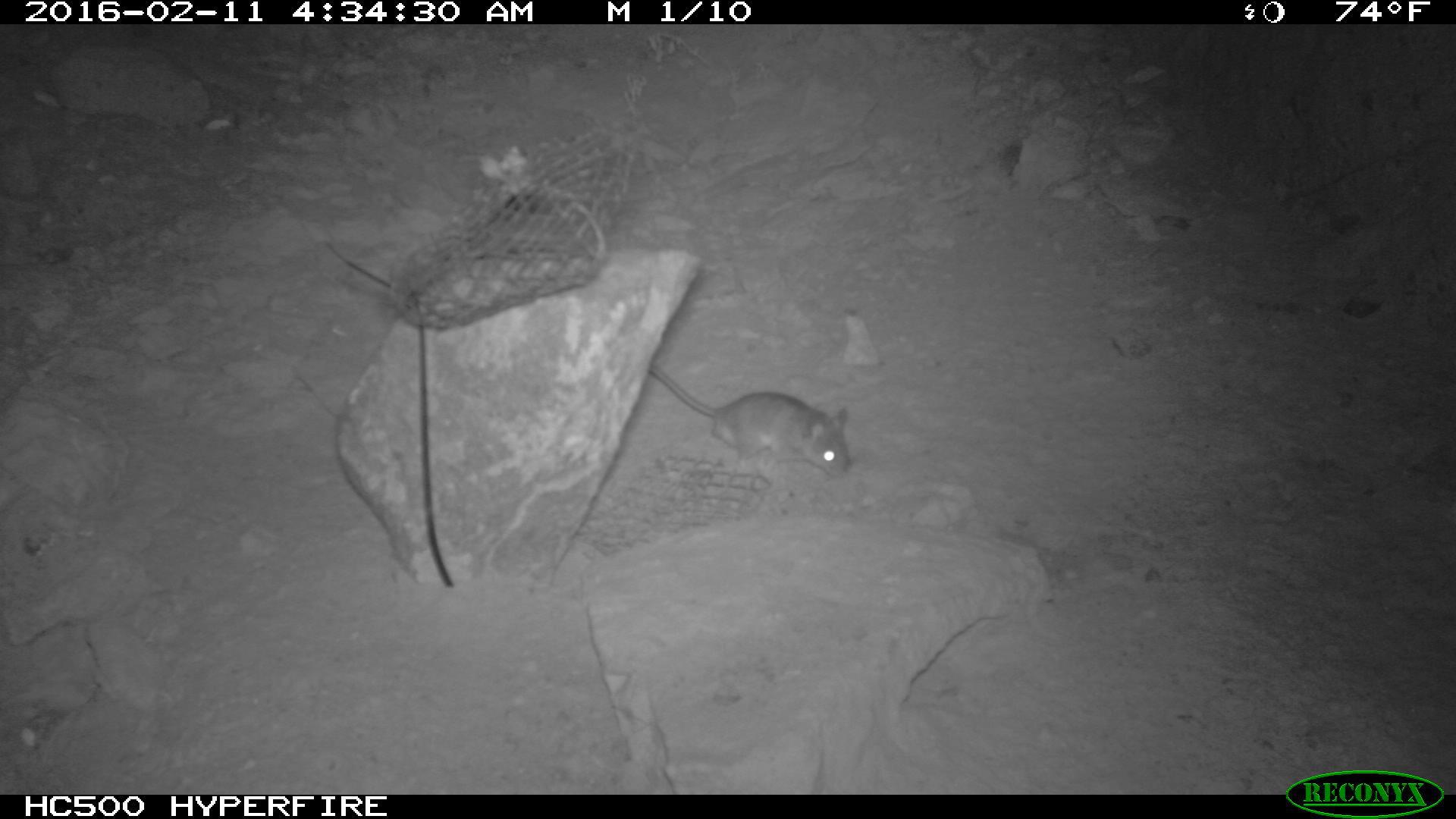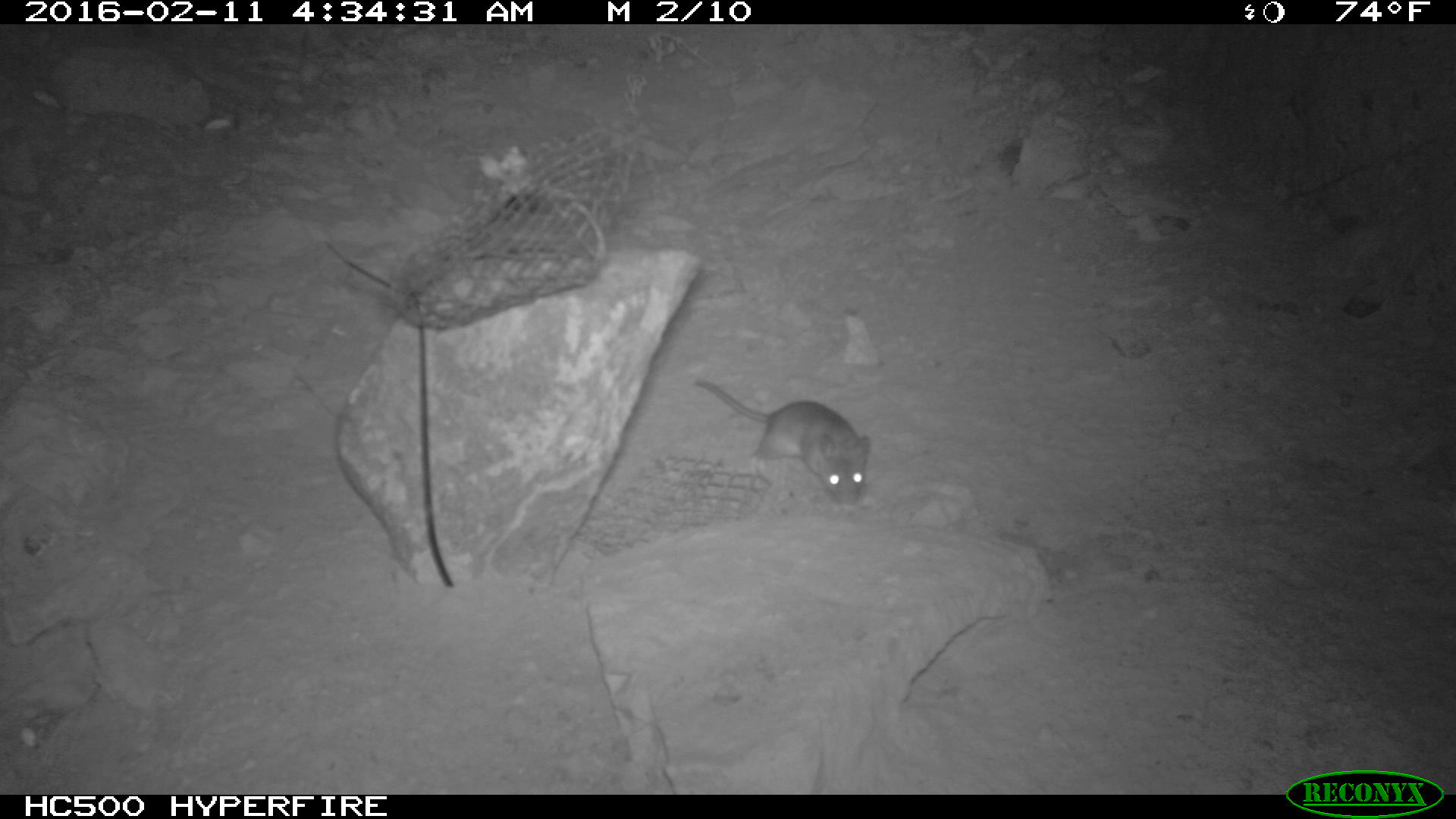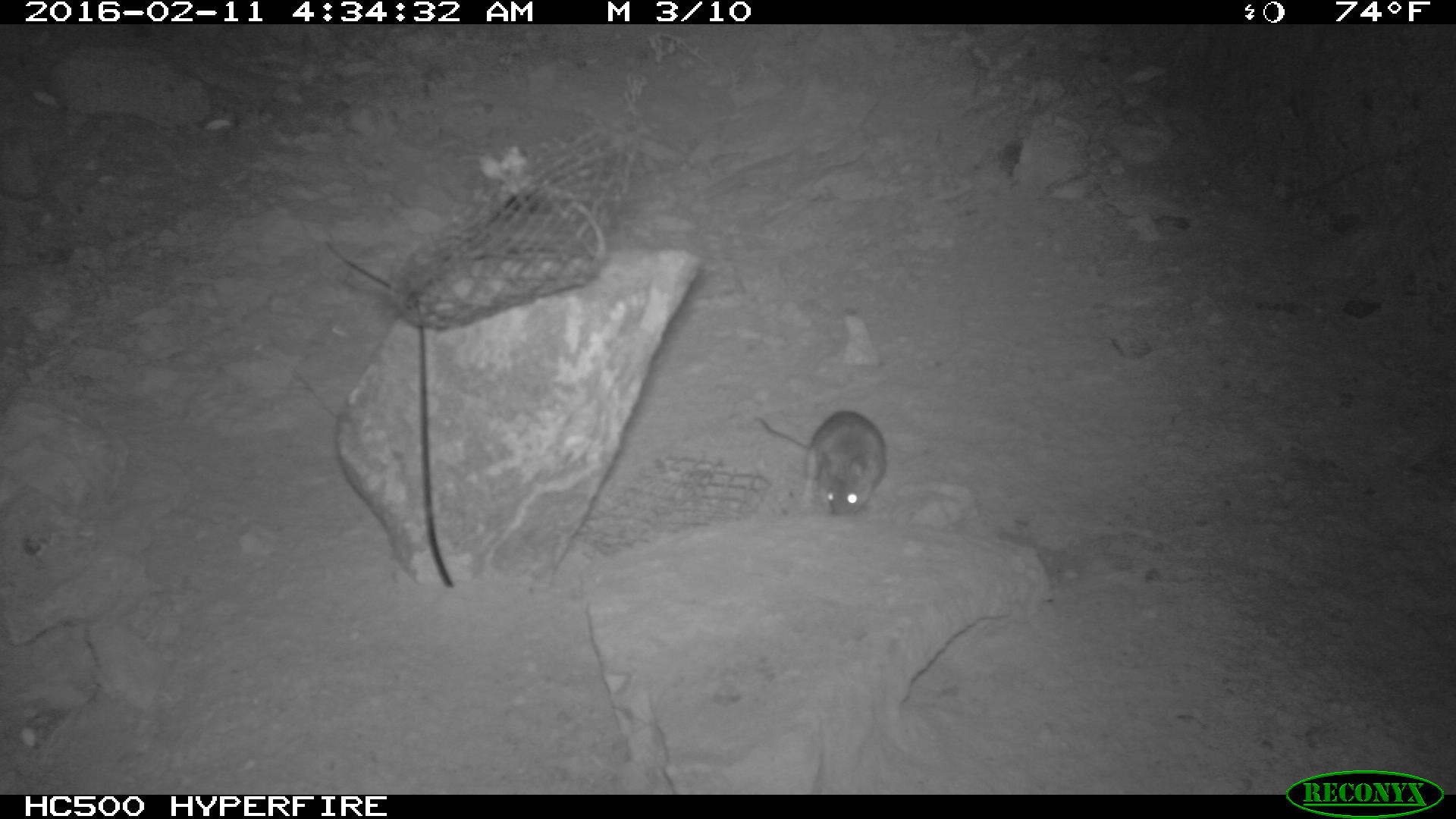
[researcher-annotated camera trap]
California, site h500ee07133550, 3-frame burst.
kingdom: Animalia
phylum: Chordata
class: Mammalia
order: Rodentia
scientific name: Rodentia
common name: rodent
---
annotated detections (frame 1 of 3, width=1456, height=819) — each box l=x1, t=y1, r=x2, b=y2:
rodent: l=640, t=363, r=851, b=479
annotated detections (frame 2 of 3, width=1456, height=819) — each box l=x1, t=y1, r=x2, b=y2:
rodent: l=693, t=378, r=870, b=507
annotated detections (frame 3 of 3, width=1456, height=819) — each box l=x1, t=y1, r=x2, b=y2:
rodent: l=754, t=411, r=886, b=517